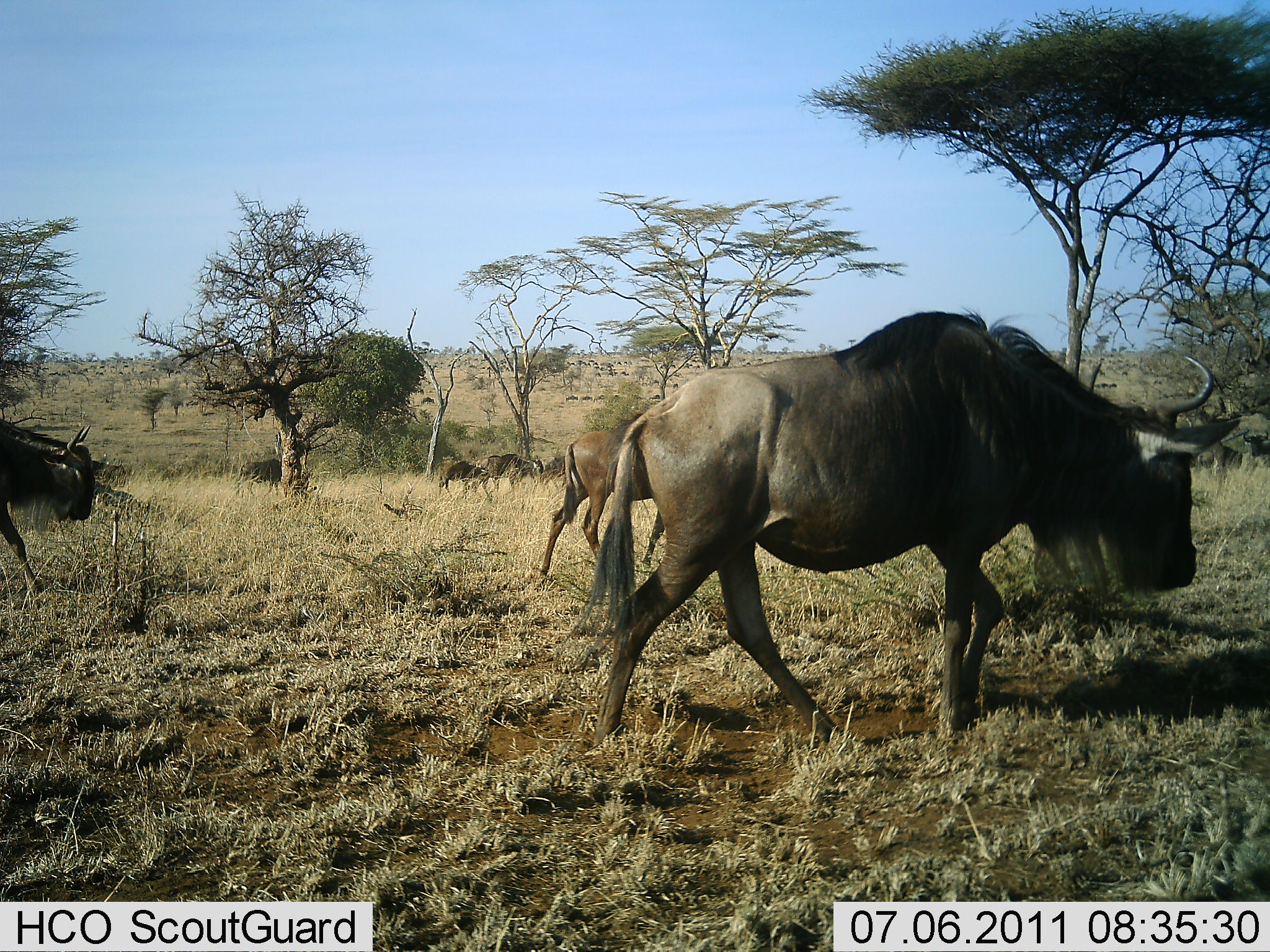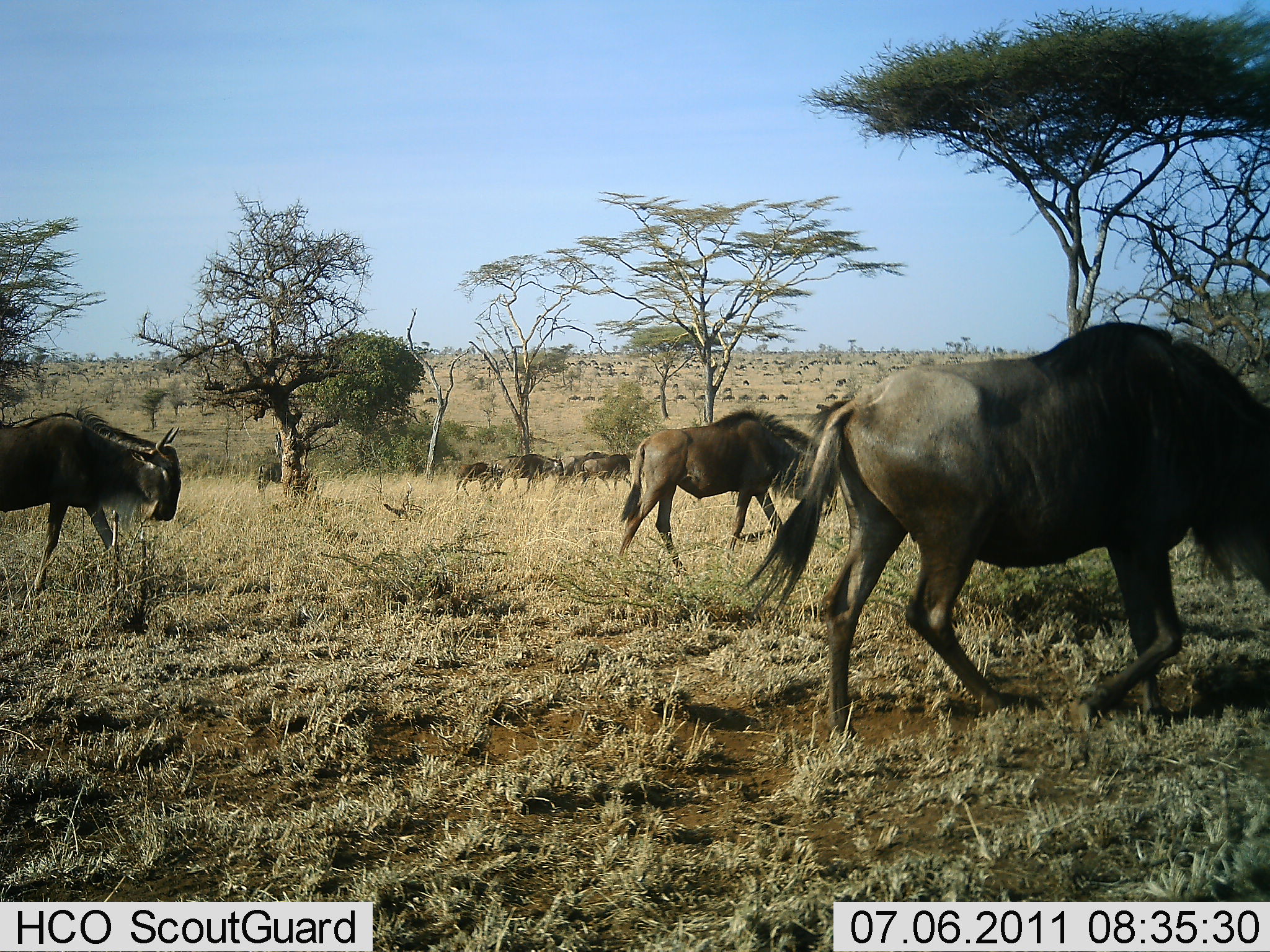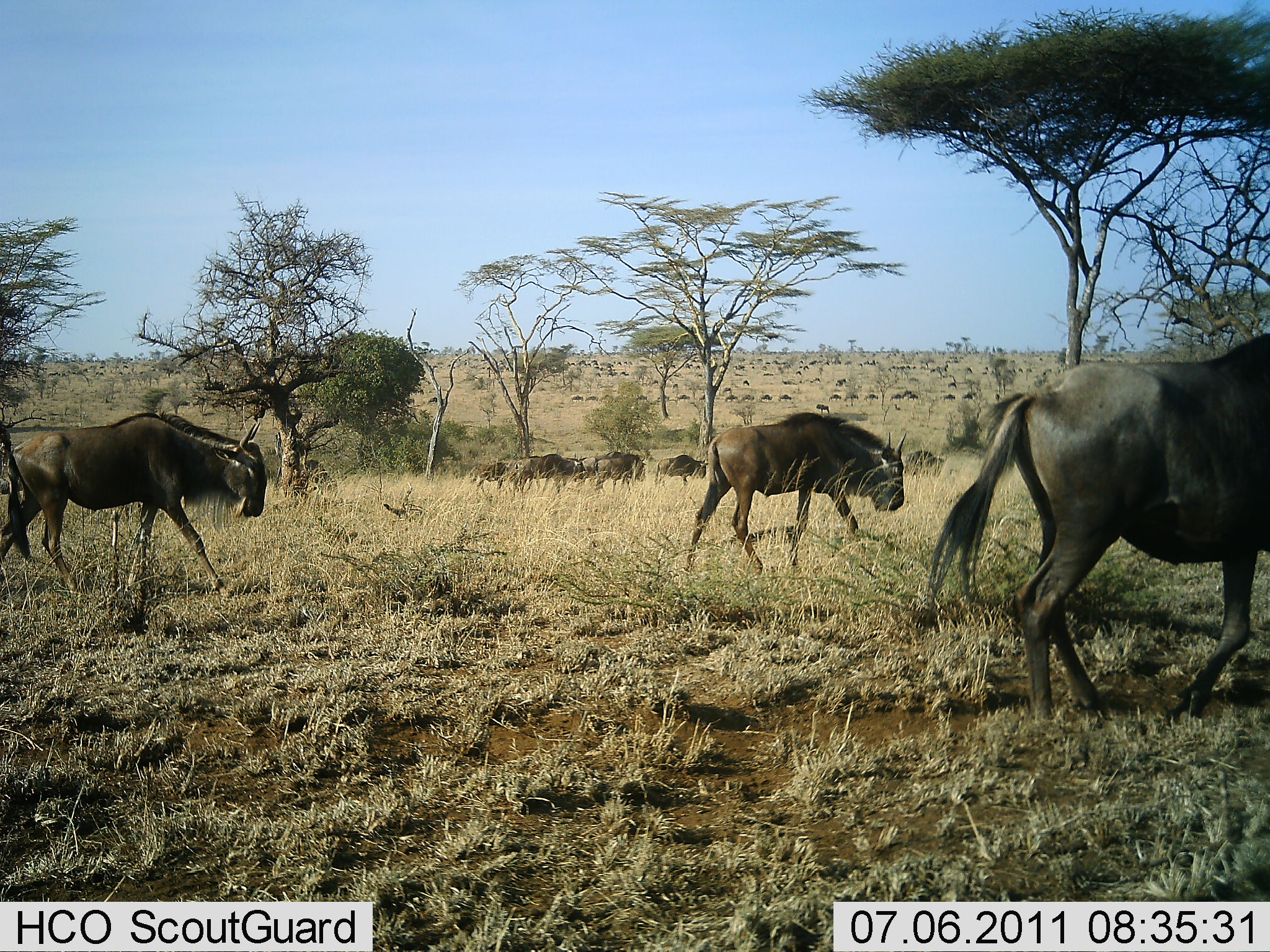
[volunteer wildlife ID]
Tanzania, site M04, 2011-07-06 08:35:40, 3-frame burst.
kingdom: Animalia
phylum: Chordata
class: Mammalia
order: Artiodactyla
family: Bovidae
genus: Connochaetes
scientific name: Connochaetes taurinus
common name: blue wildebeest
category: wildebeest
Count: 11-50.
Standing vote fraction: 18%.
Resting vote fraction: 0%.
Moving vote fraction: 91%.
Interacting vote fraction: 0%.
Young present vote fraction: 0%.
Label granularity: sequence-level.